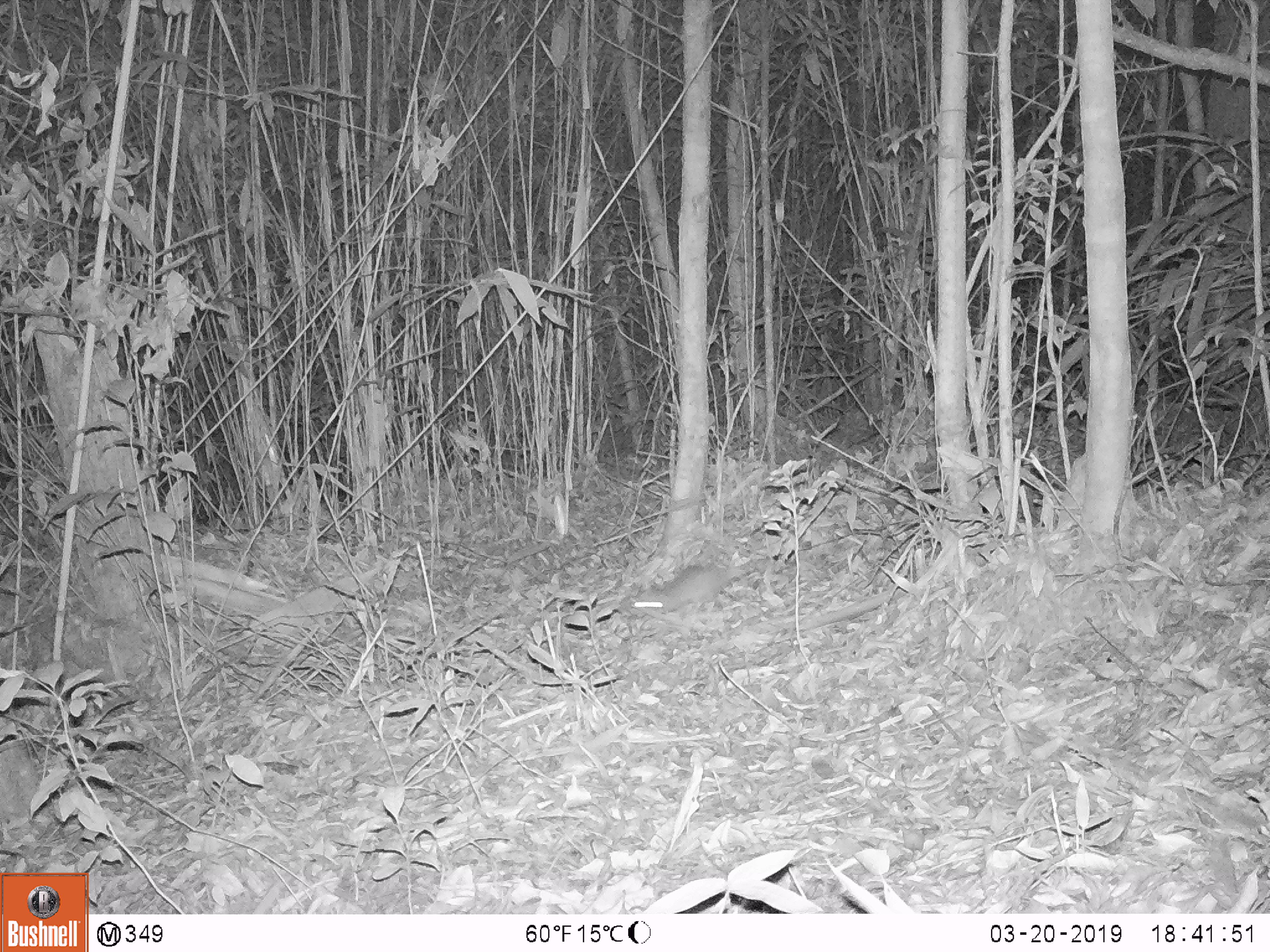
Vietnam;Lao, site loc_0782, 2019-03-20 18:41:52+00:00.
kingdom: Animalia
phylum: Chordata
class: Mammalia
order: Rodentia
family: Muridae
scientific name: Muridae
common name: old-world mice and rats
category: unidentified murid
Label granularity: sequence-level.